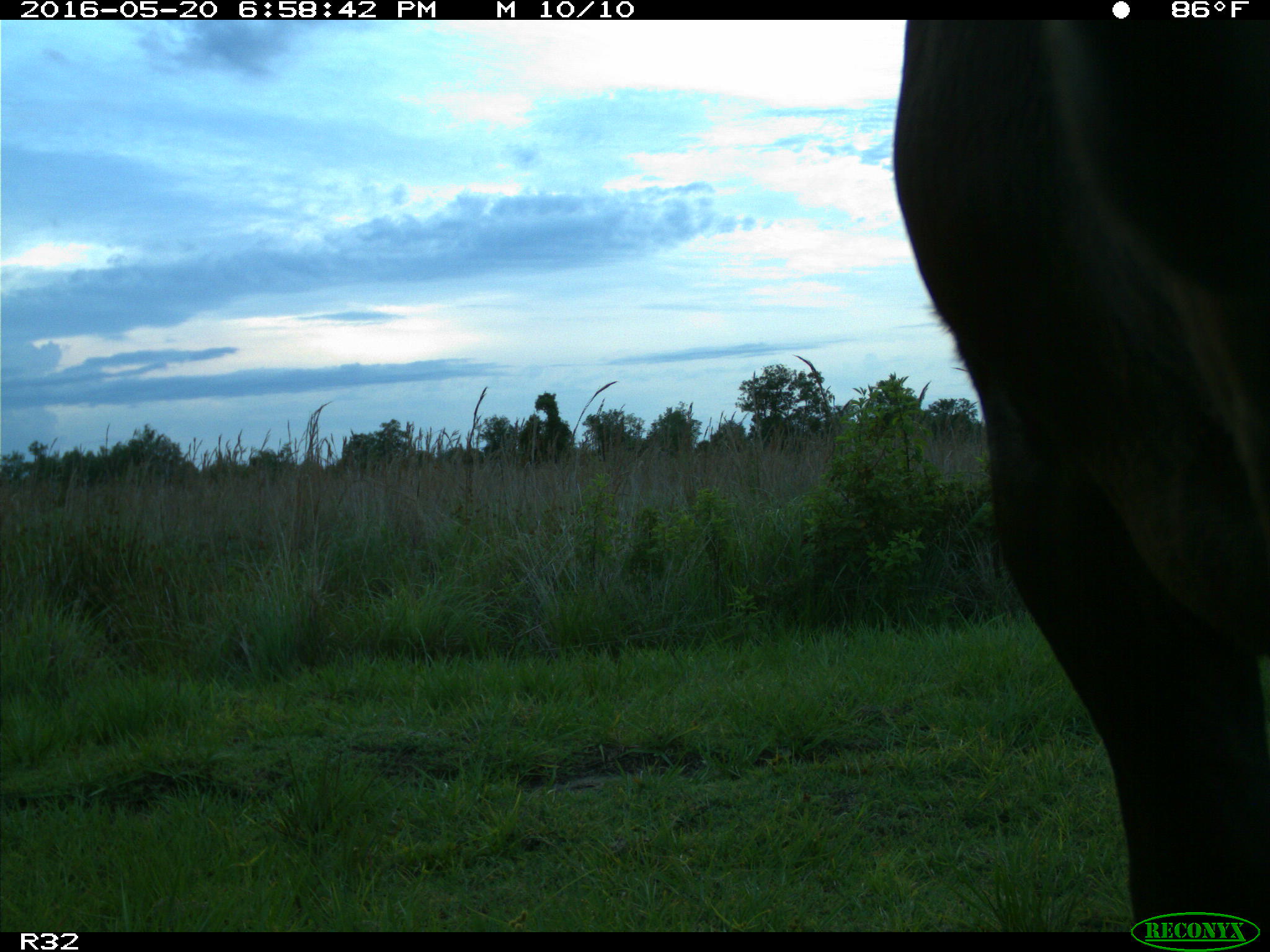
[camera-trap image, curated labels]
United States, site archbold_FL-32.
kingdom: Animalia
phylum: Chordata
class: Mammalia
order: Artiodactyla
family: Bovidae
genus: Bos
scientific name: Bos taurus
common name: domestic cow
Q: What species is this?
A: Bos taurus (domestic cow).